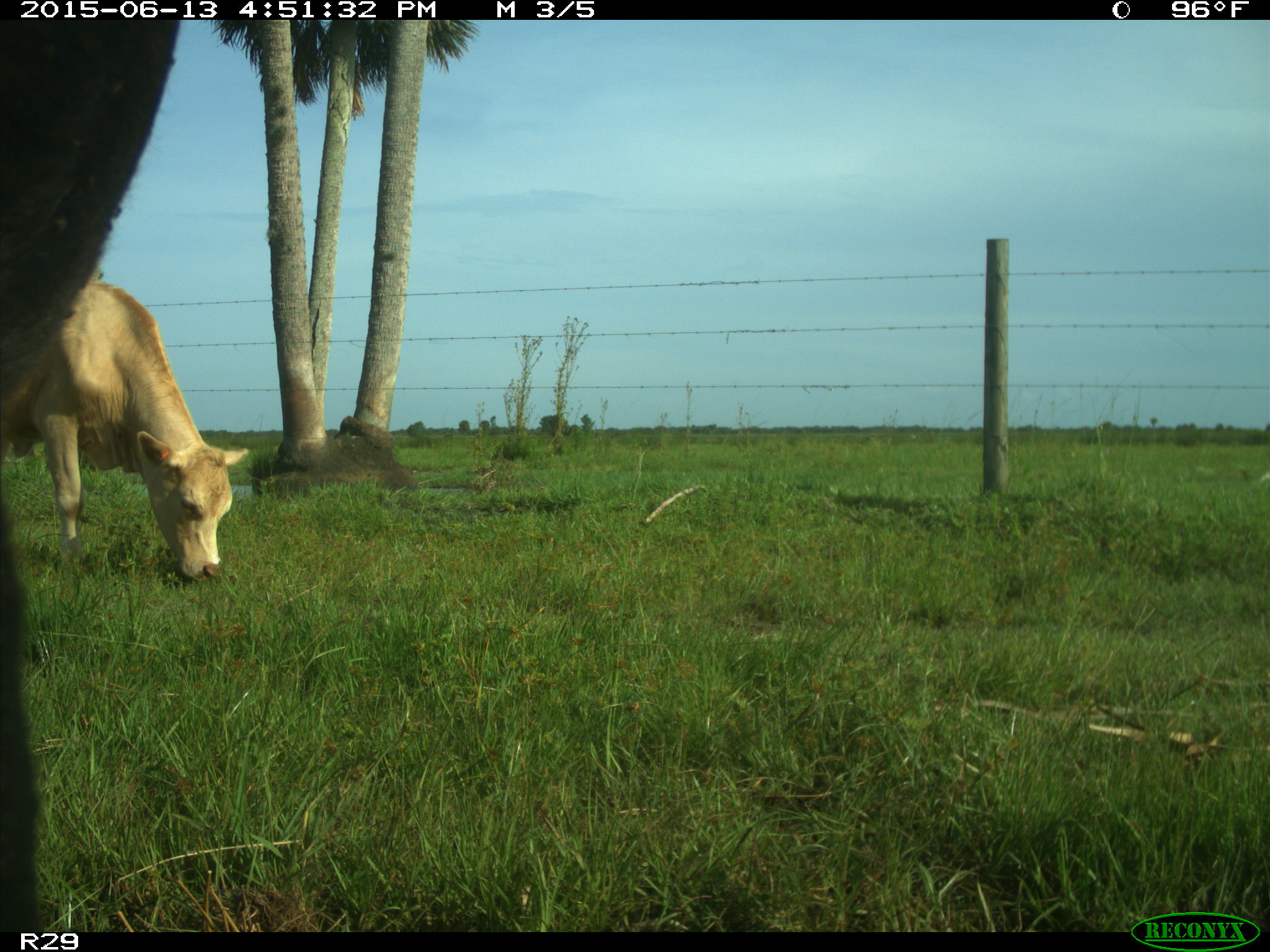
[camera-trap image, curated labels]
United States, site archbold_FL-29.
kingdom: Animalia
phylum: Chordata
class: Mammalia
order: Artiodactyla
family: Bovidae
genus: Bos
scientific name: Bos taurus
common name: domestic cow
Bos taurus (domestic cow).